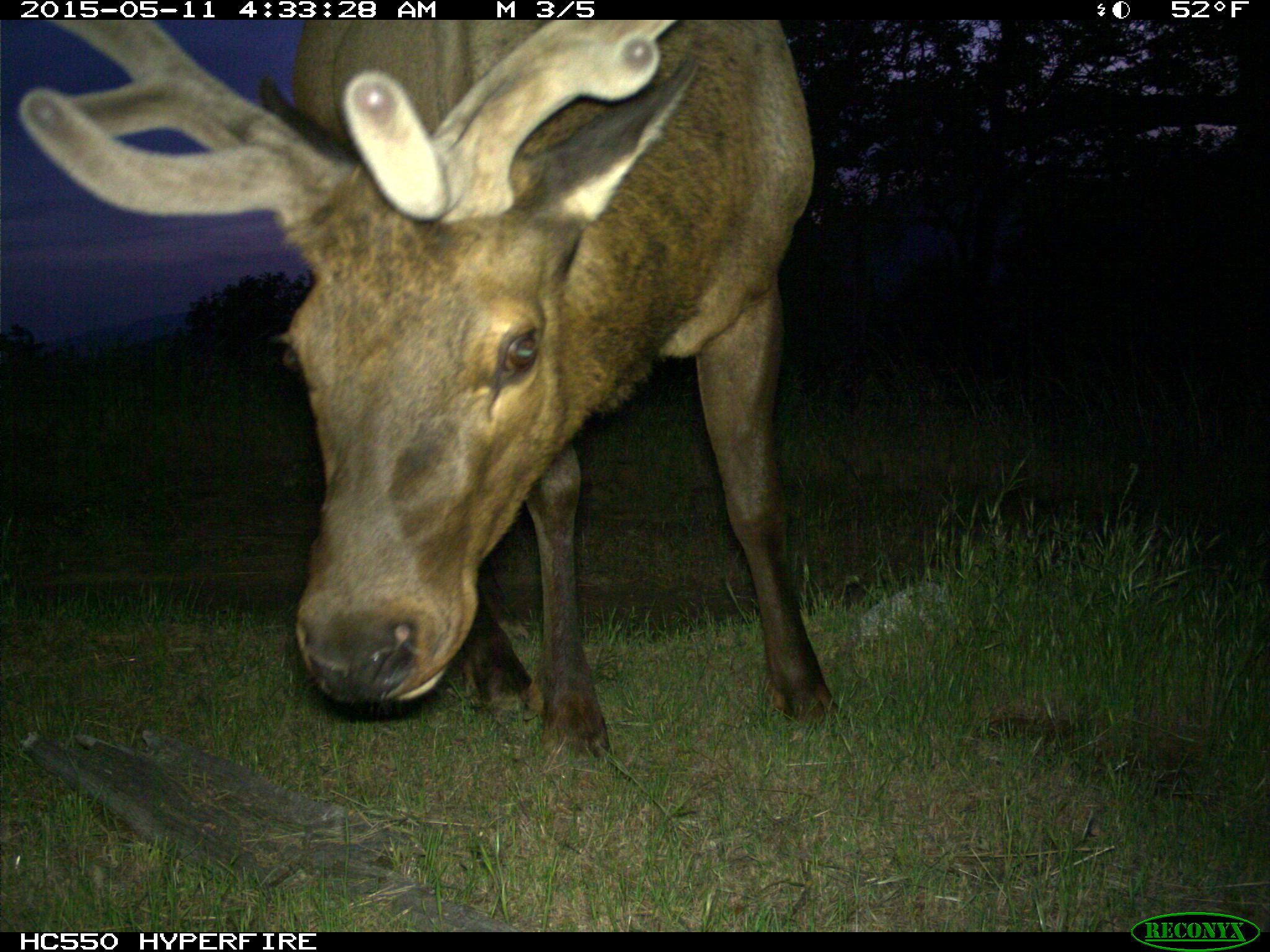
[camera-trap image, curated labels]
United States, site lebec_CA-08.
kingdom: Animalia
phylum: Chordata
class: Mammalia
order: Artiodactyla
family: Cervidae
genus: Cervus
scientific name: Cervus canadensis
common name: elk